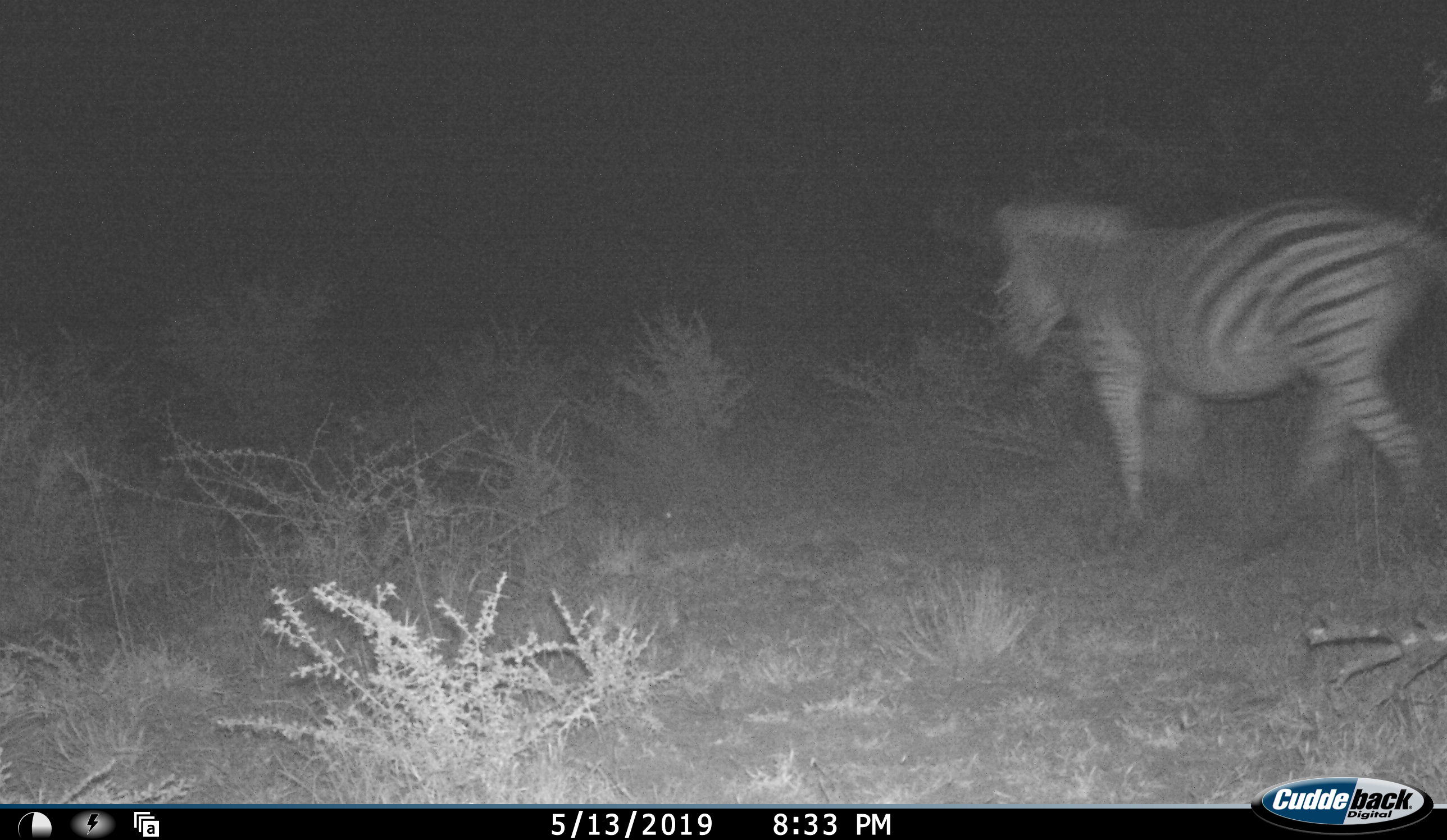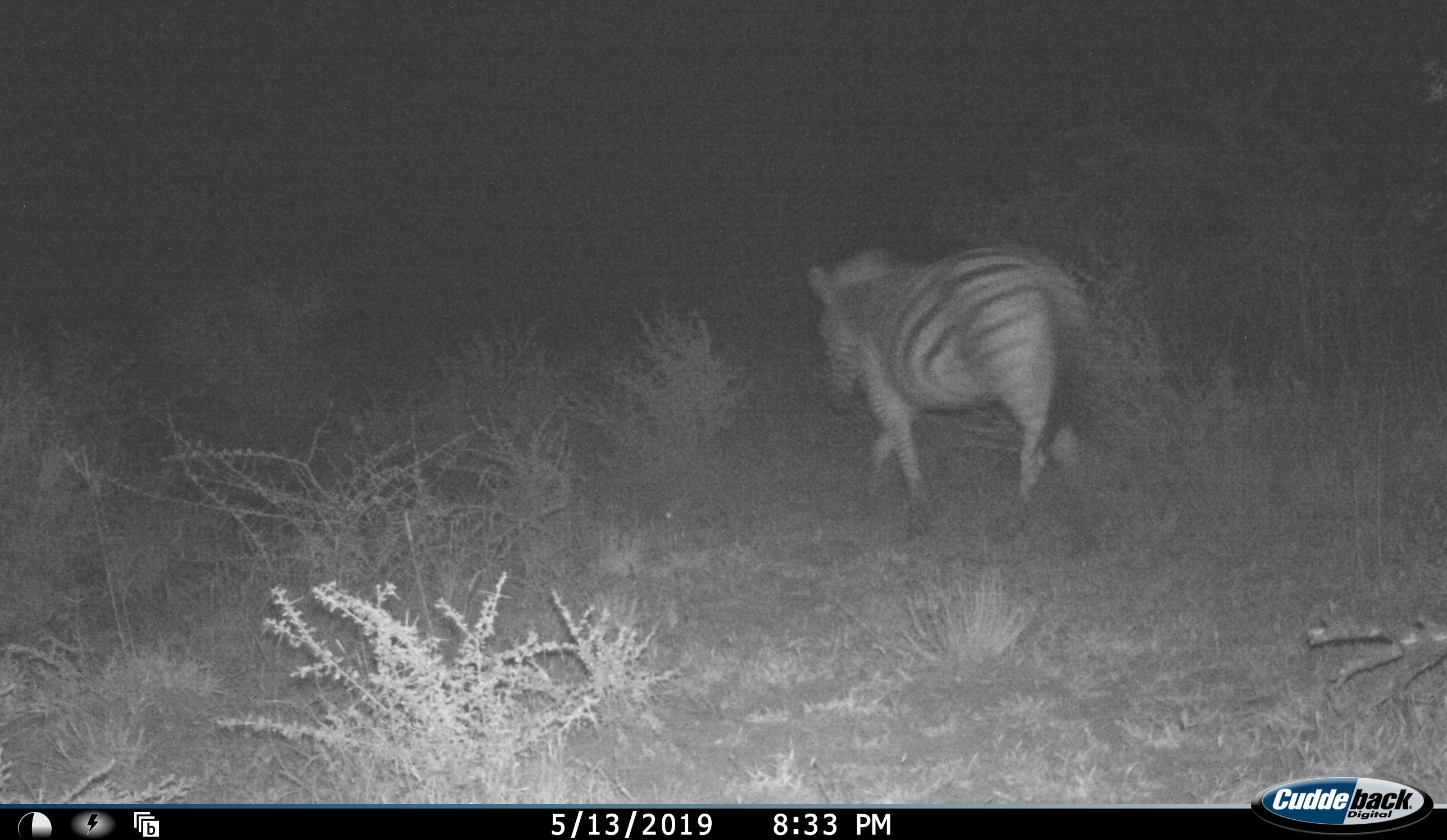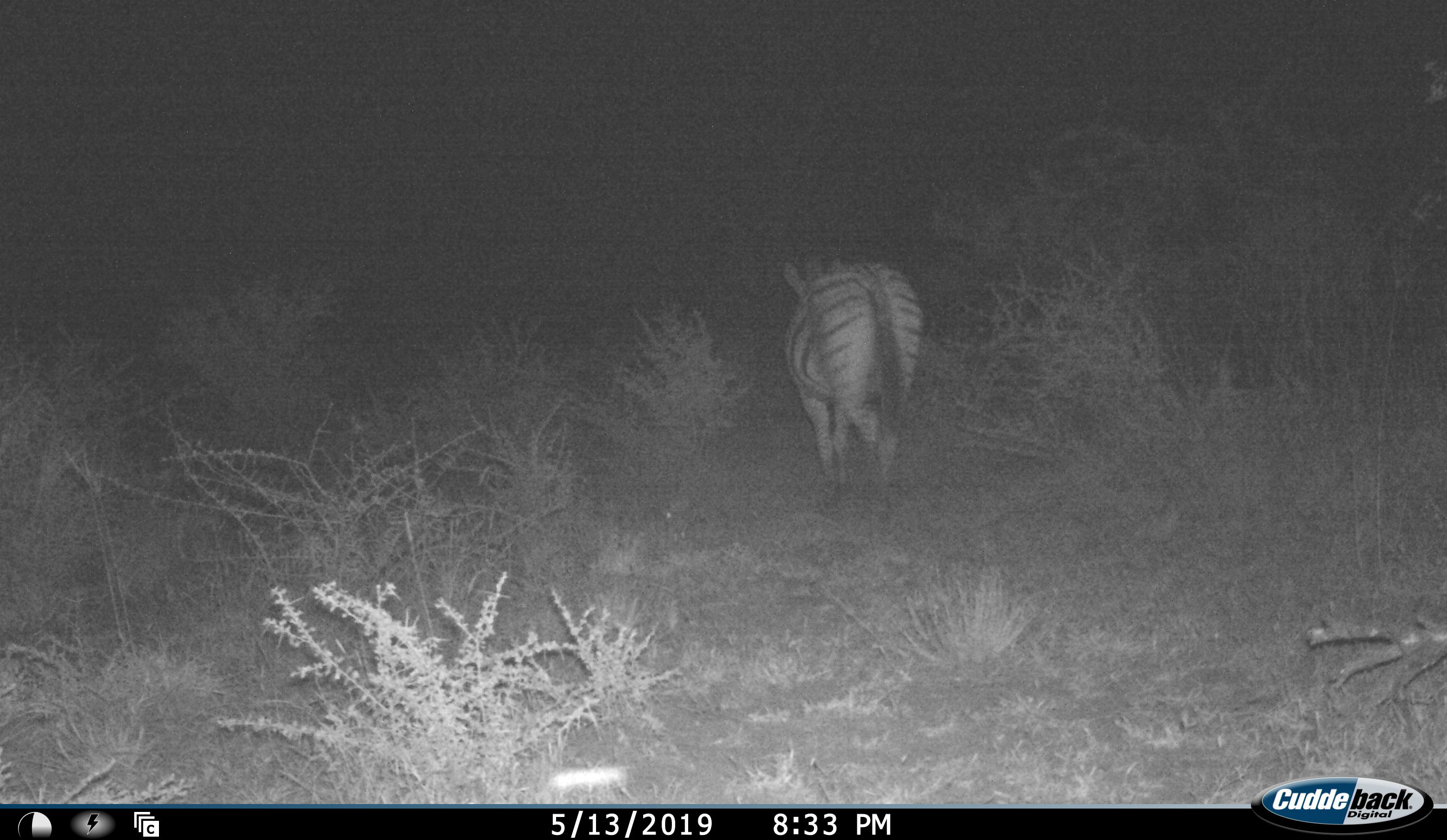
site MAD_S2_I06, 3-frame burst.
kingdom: Animalia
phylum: Chordata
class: Mammalia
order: Perissodactyla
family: Equidae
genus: Equus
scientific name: Equus quagga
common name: plains zebra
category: zebraplains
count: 1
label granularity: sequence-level